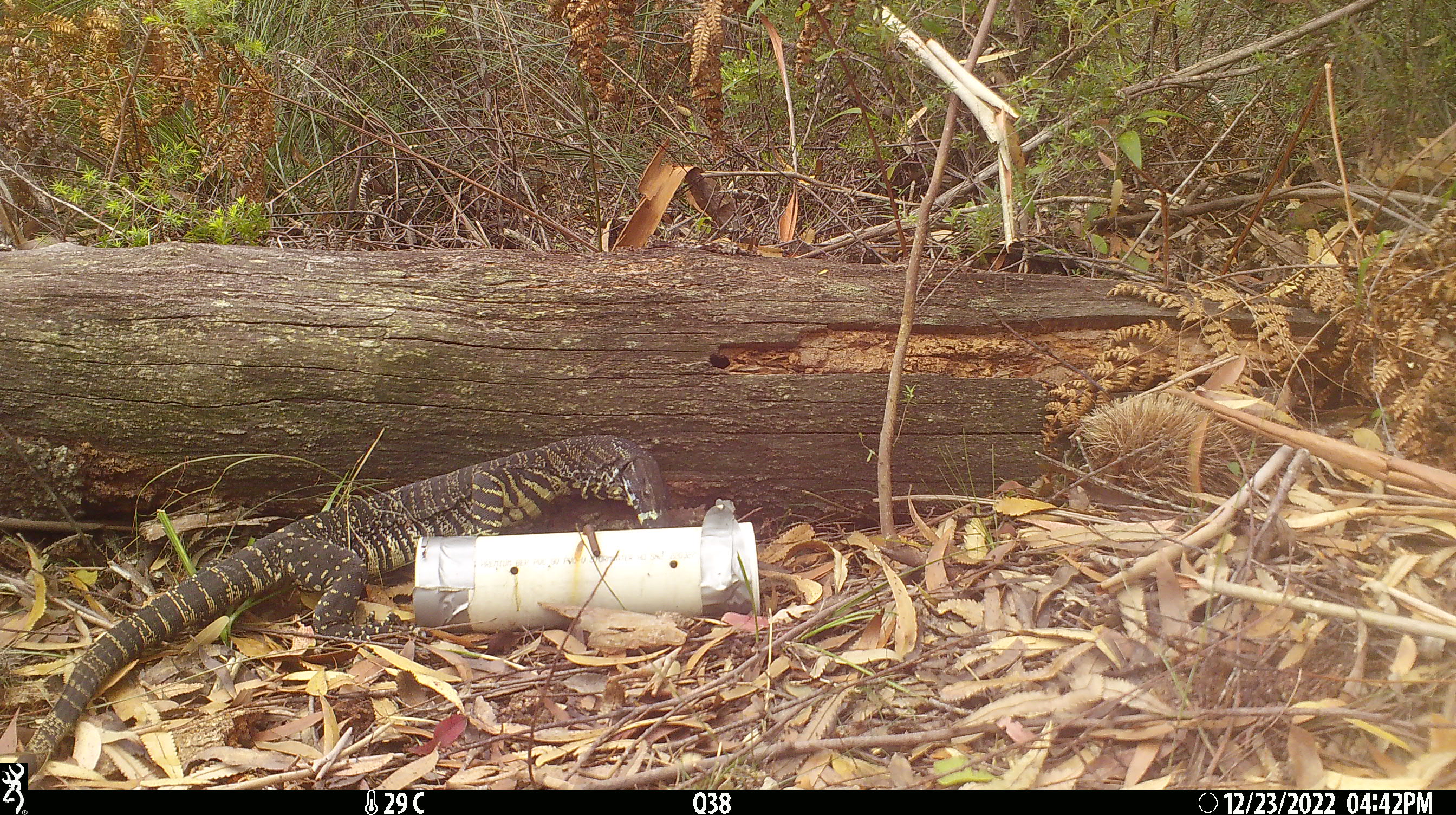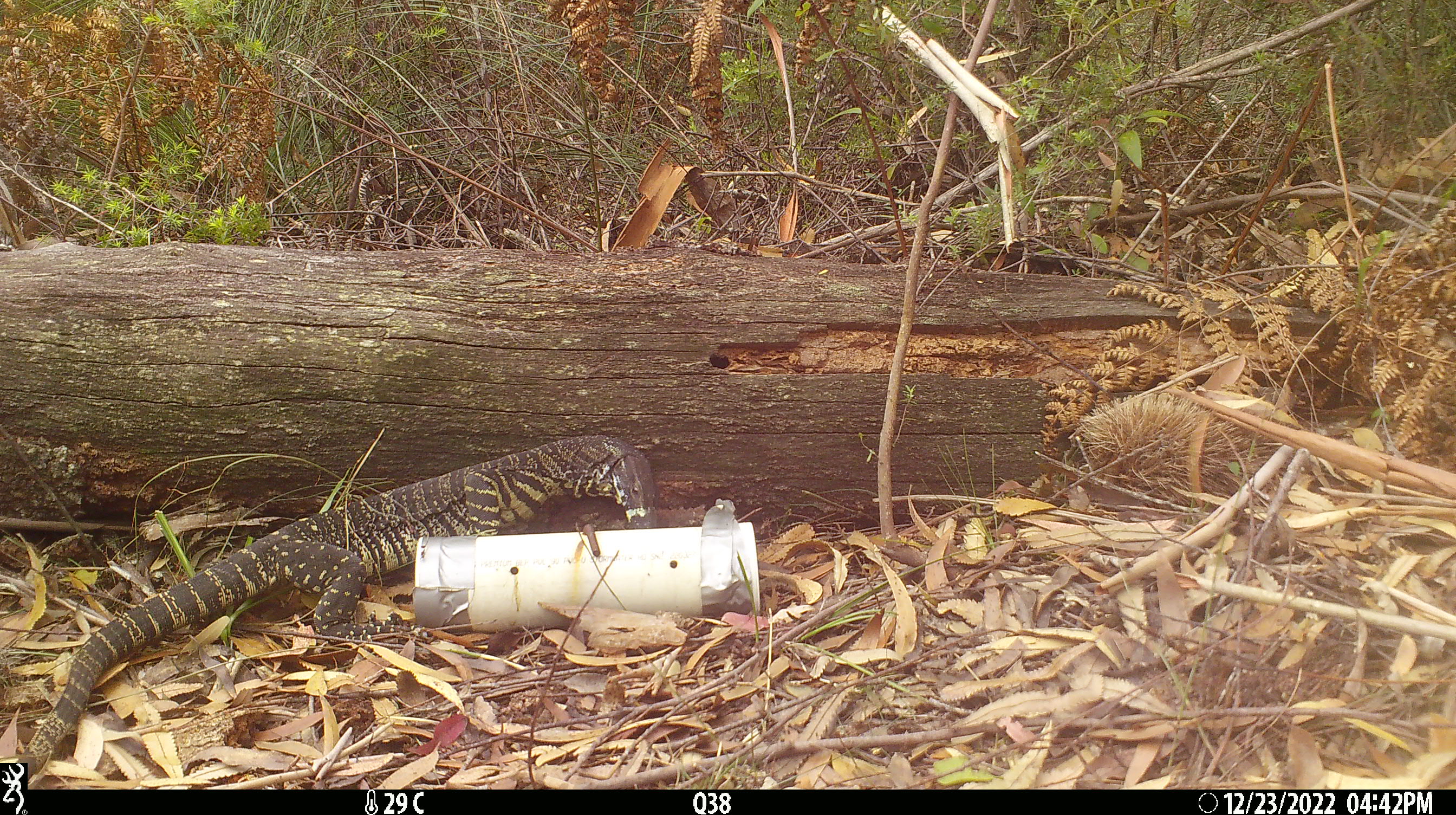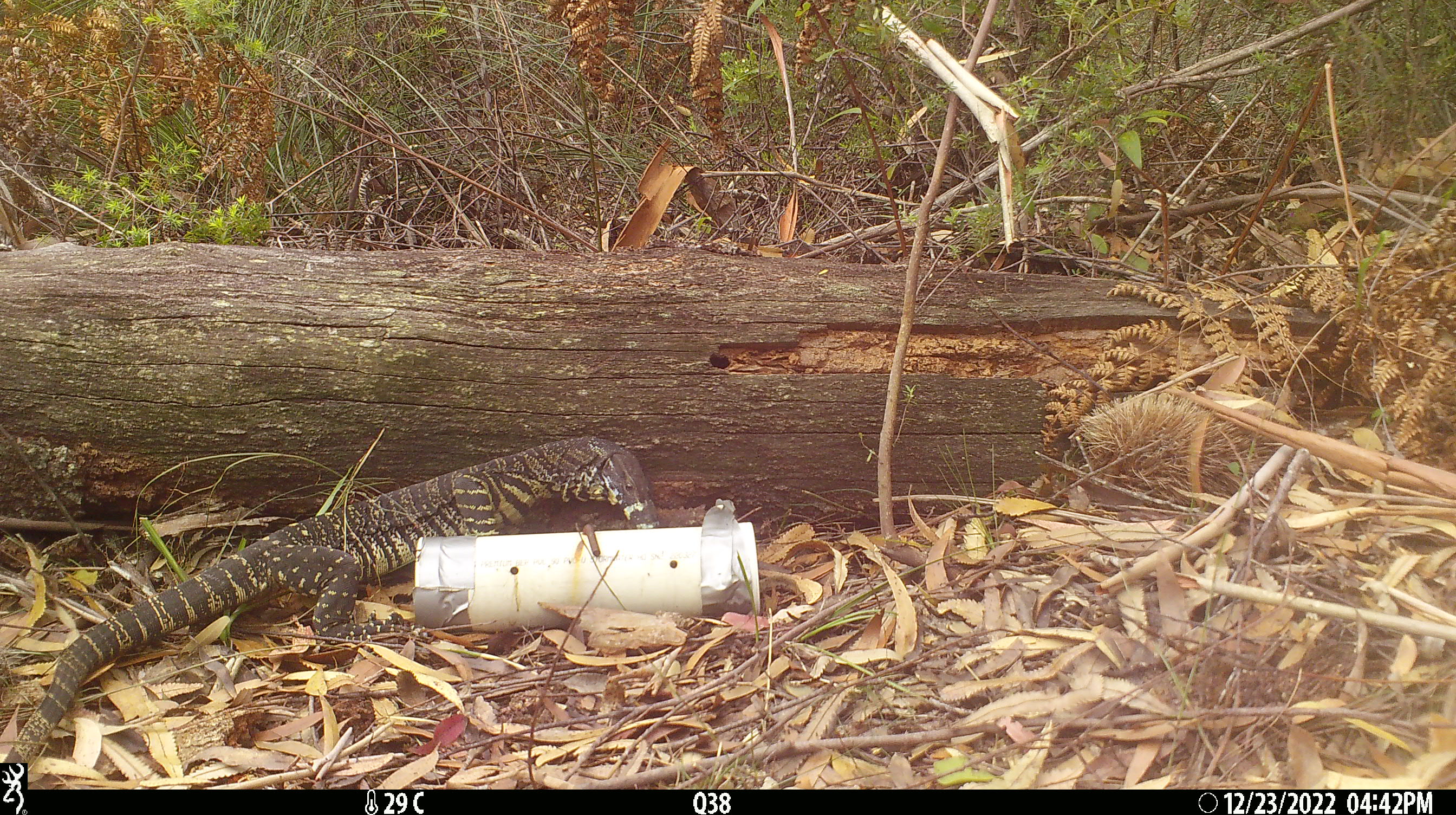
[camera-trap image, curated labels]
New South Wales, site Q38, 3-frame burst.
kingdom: Animalia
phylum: Chordata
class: Reptilia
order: Squamata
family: Varanidae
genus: Varanus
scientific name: Varanus varius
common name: lace monitor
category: goanna